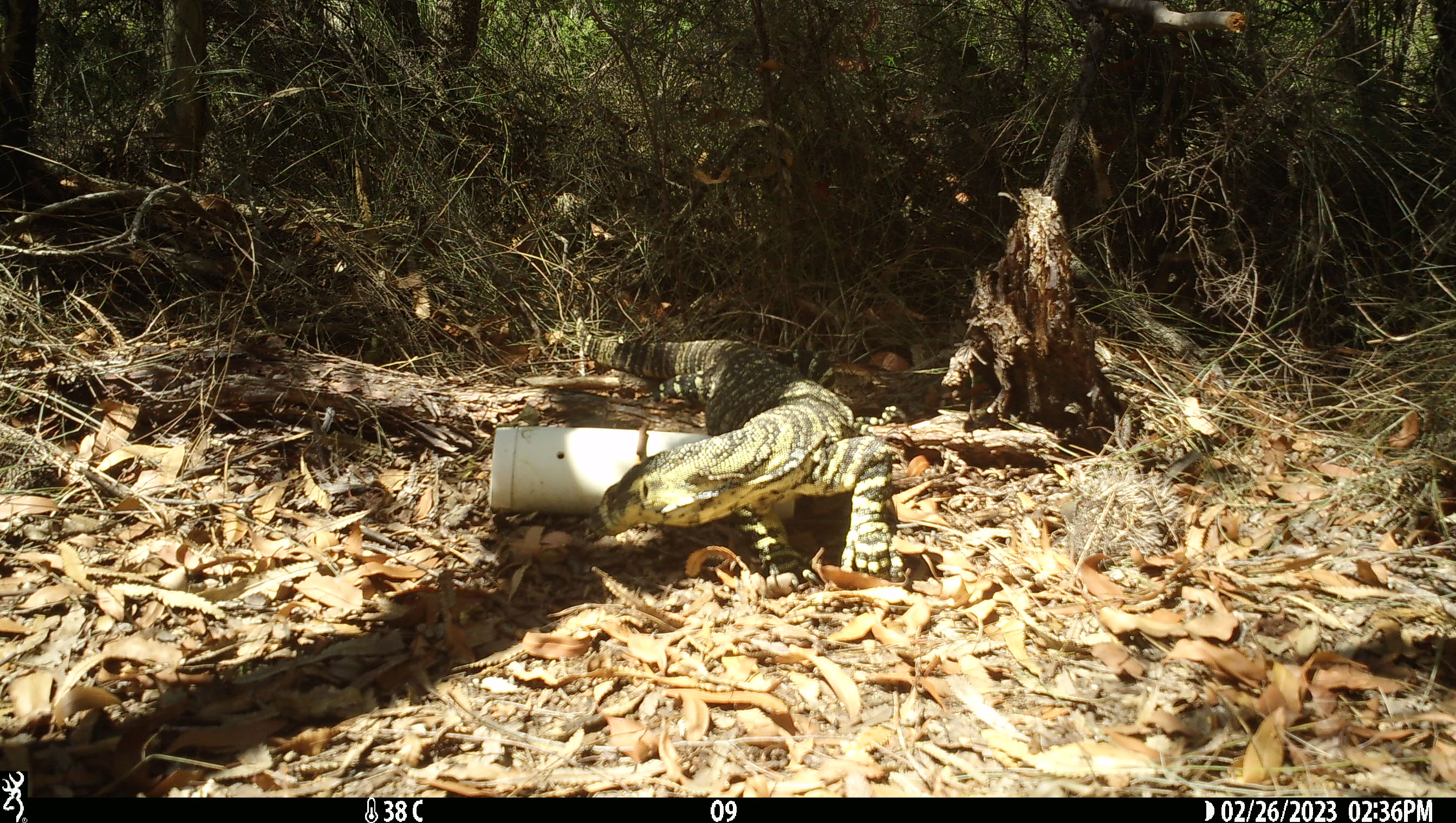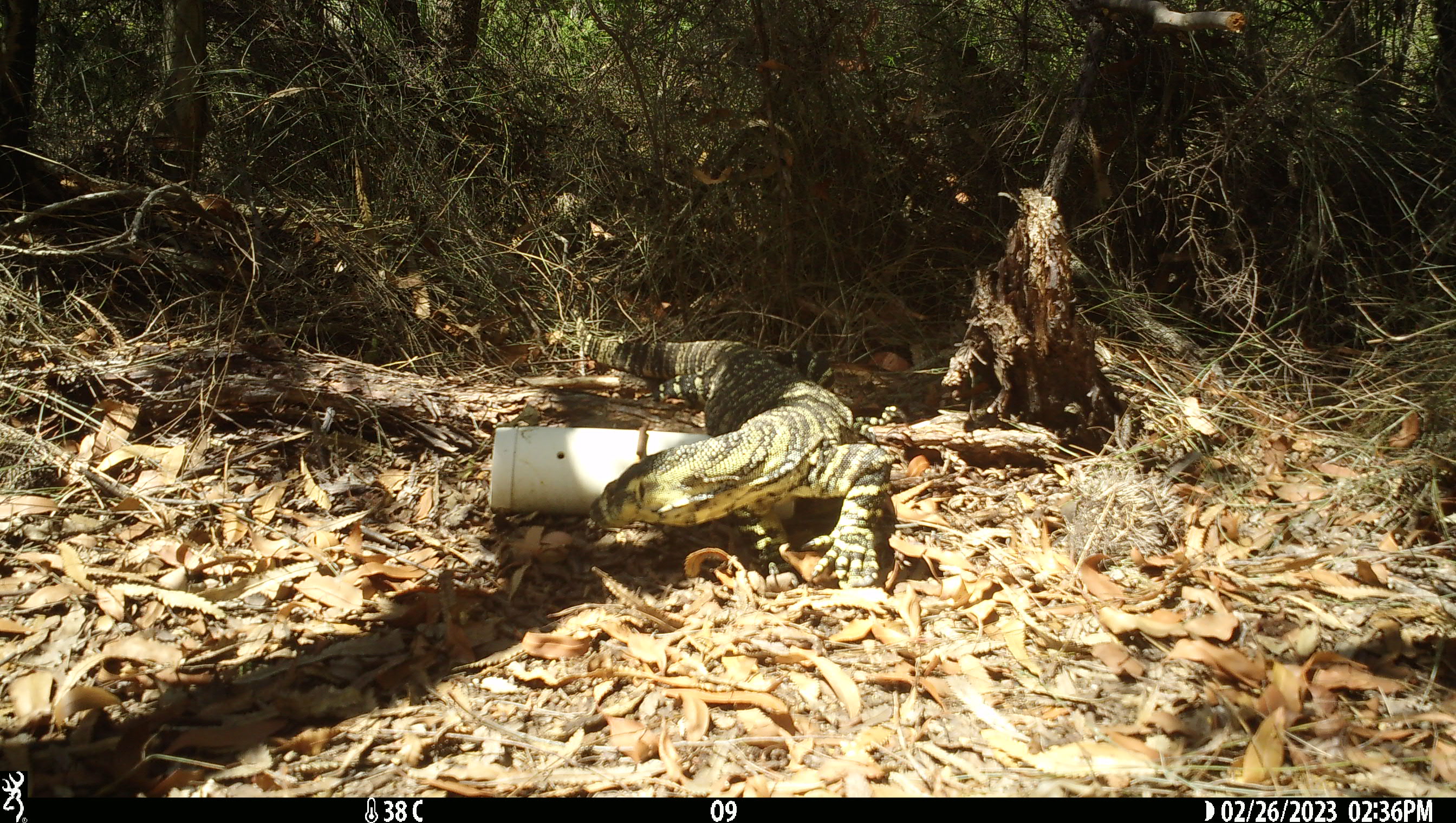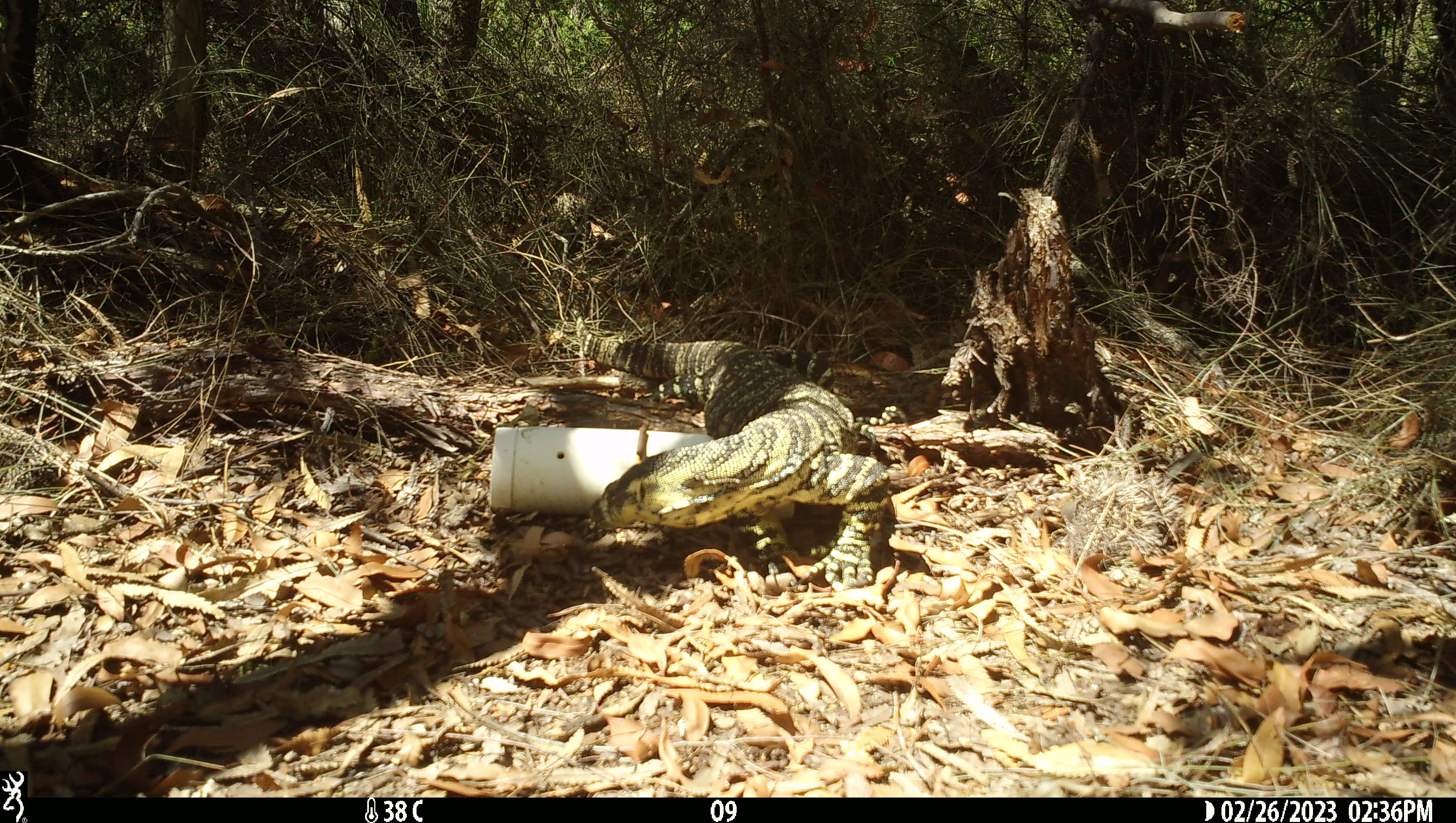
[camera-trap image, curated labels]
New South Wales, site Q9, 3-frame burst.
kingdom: Animalia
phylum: Chordata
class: Reptilia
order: Squamata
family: Varanidae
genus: Varanus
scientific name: Varanus varius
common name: lace monitor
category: goanna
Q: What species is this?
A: Goanna (lace monitor) (Varanus varius).